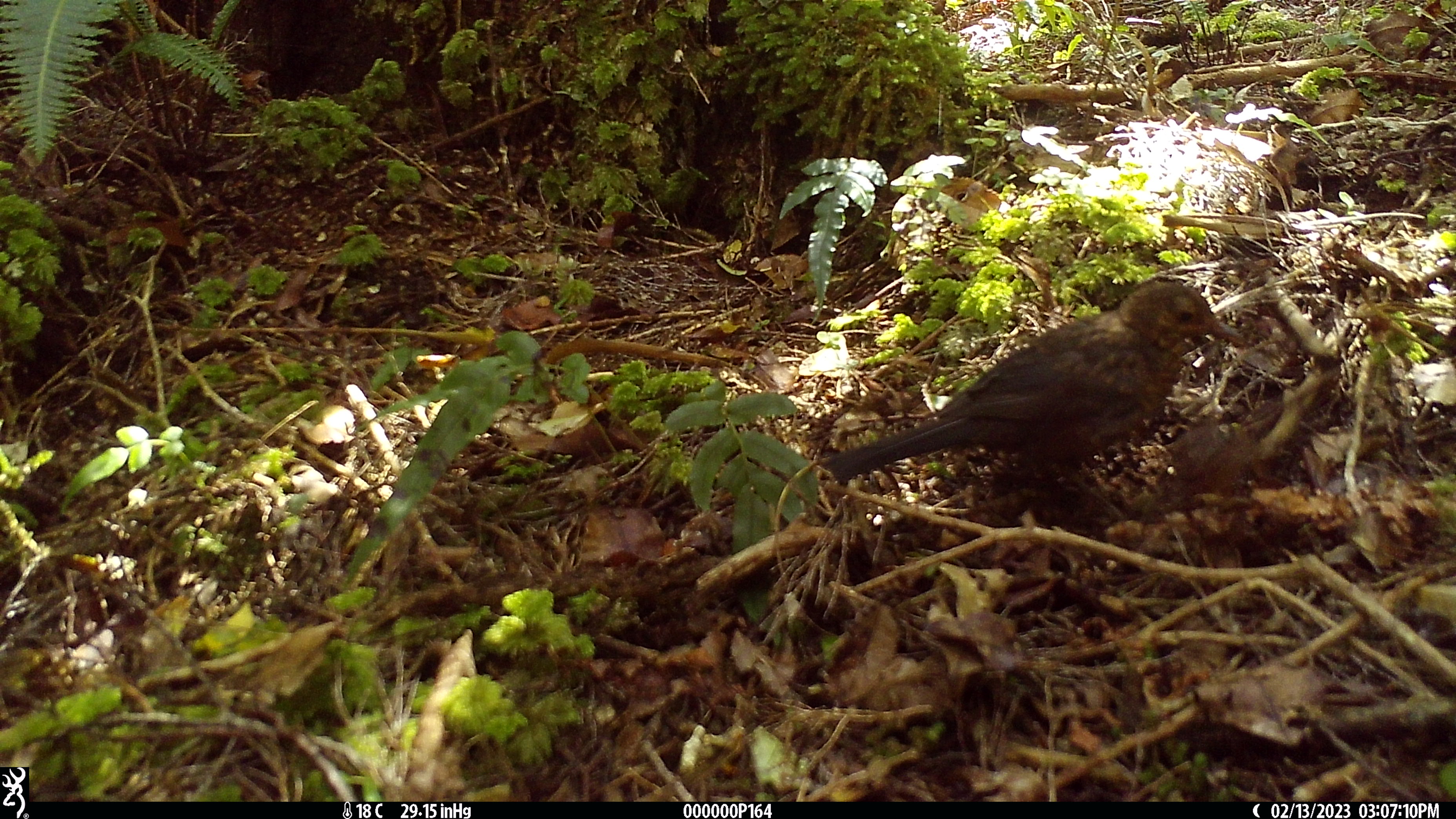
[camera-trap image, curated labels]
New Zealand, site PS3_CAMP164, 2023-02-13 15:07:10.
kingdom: Animalia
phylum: Chordata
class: Aves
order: Passeriformes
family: Turdidae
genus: Turdus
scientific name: Turdus merula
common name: eurasian blackbird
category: blackbird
Blackbird (eurasian blackbird) (Turdus merula).